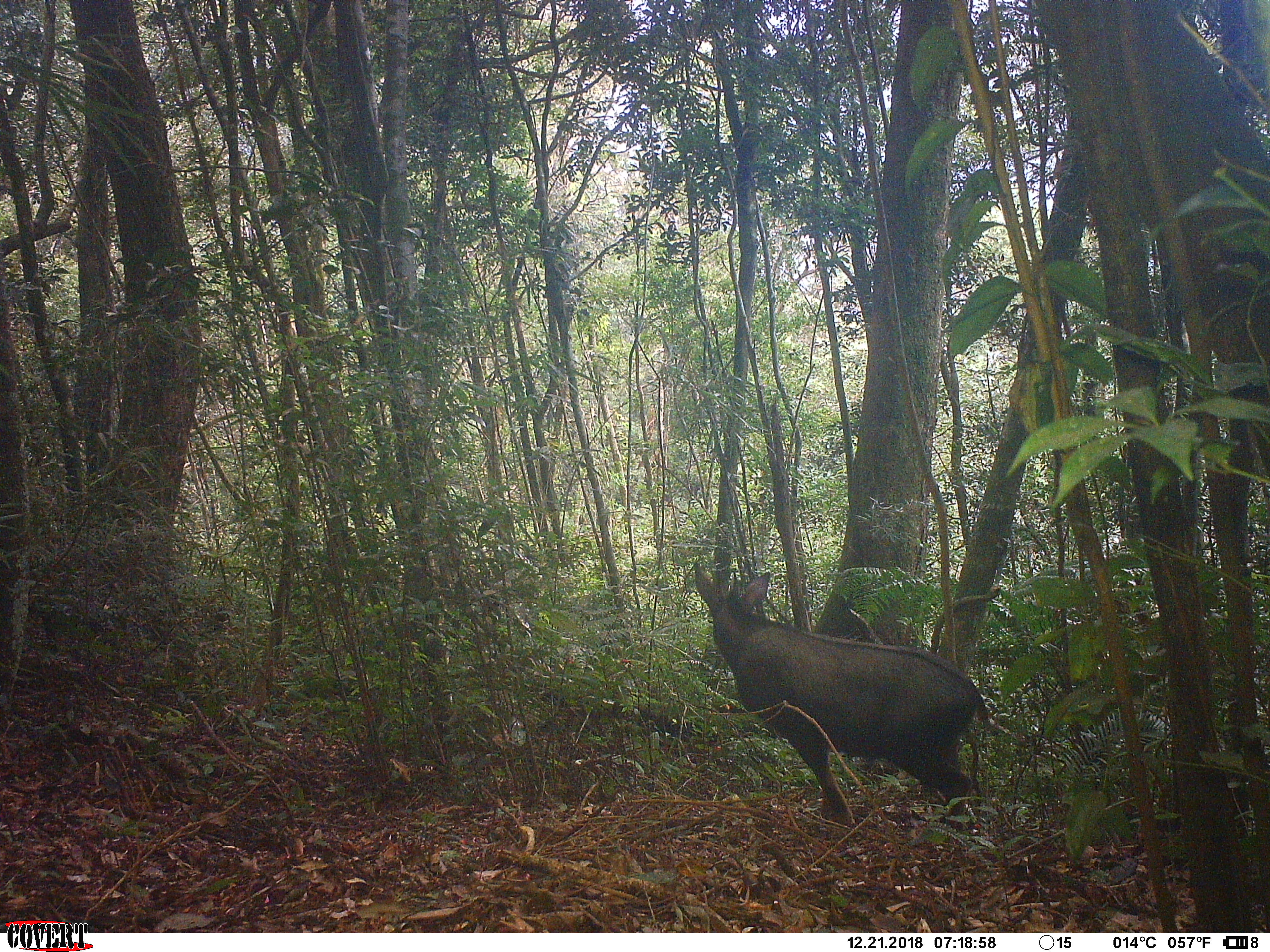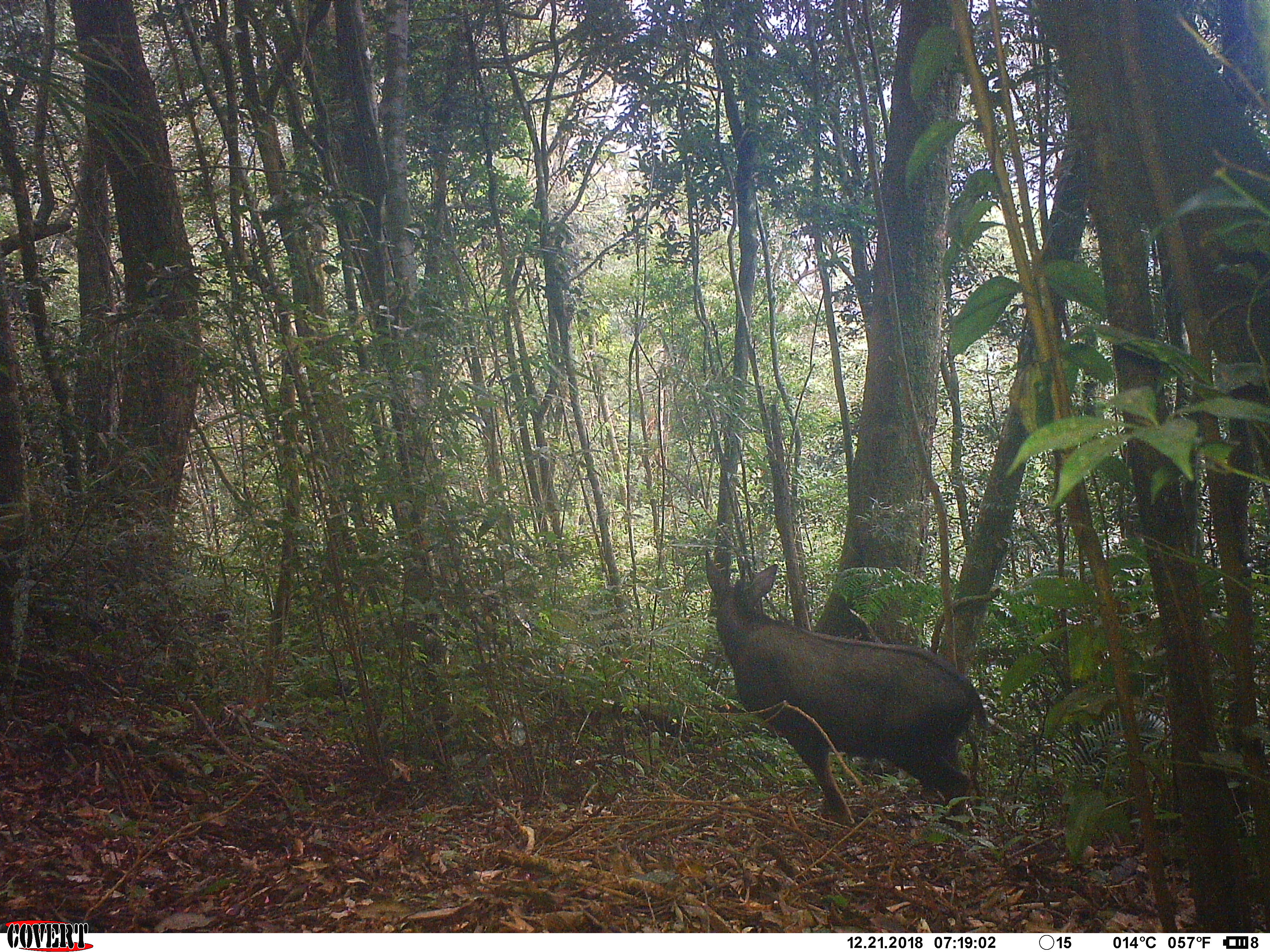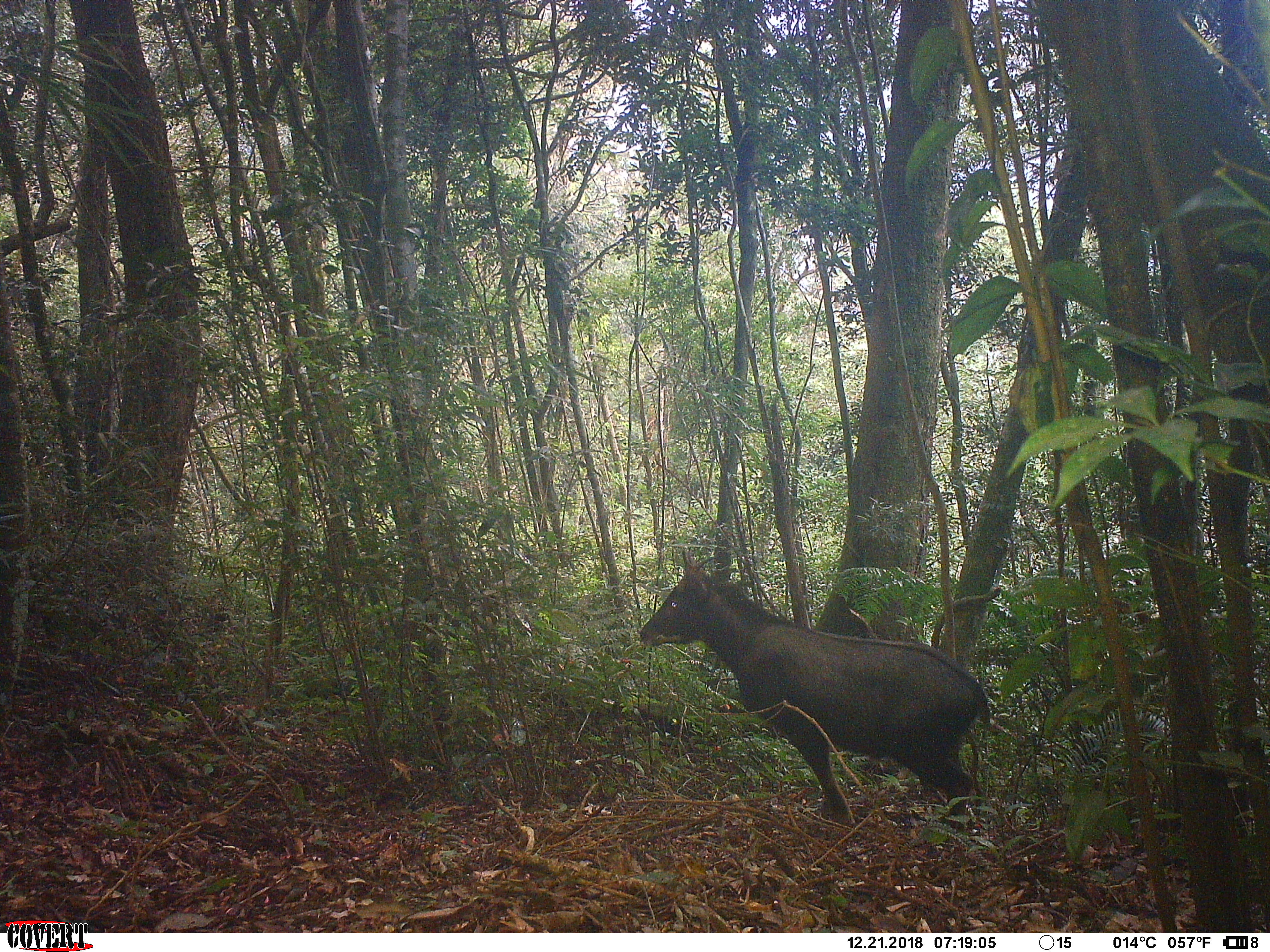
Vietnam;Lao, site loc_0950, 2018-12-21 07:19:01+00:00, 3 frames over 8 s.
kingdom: Animalia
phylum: Chordata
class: Mammalia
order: Artiodactyla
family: Bovidae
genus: Capricornis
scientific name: Capricornis sumatraensis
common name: chinese serow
Chinese serow (Capricornis sumatraensis). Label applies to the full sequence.